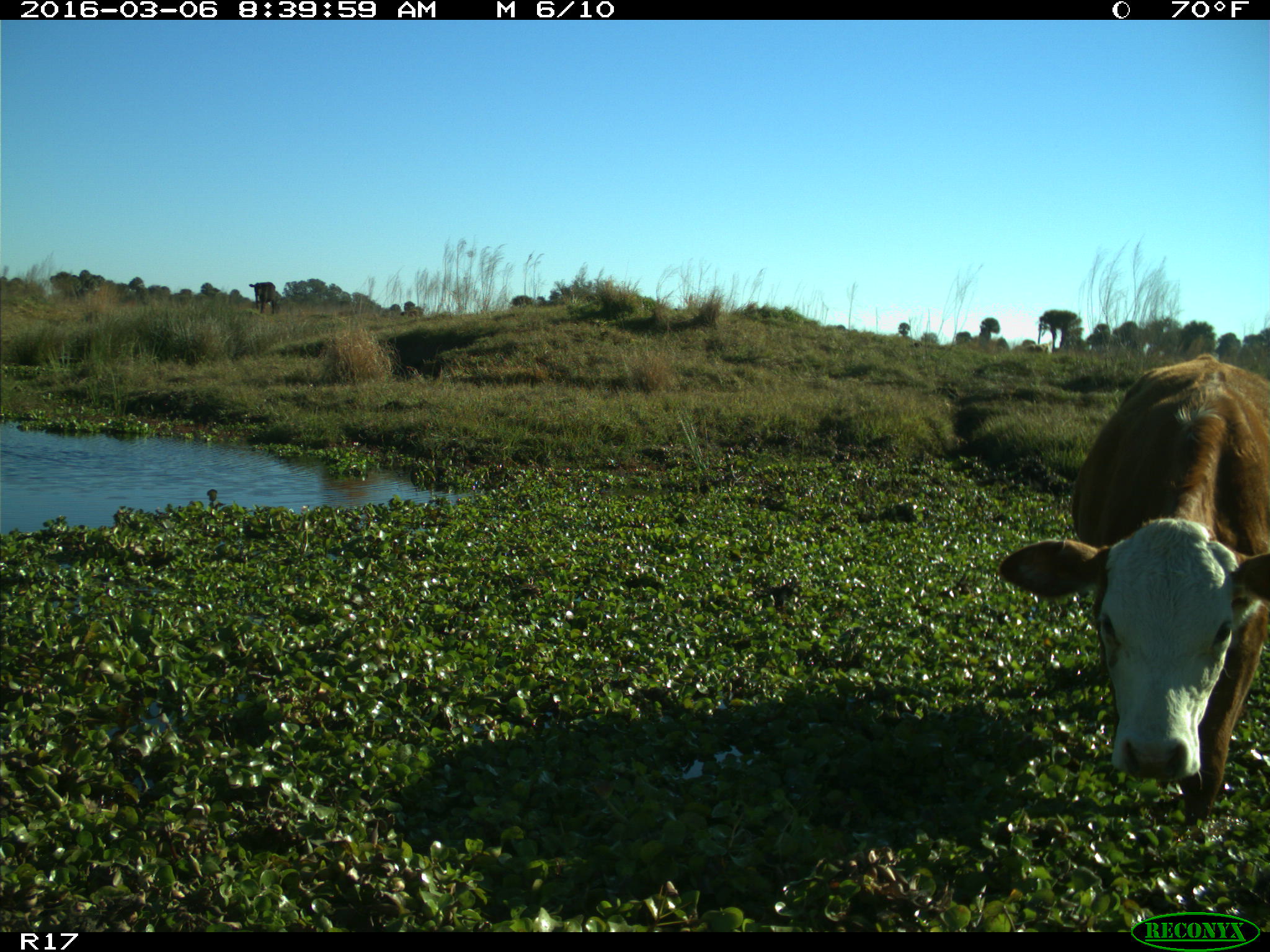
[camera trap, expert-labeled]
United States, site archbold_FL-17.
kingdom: Animalia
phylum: Chordata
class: Mammalia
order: Artiodactyla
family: Bovidae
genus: Bos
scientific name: Bos taurus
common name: domestic cow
Bos taurus (domestic cow).